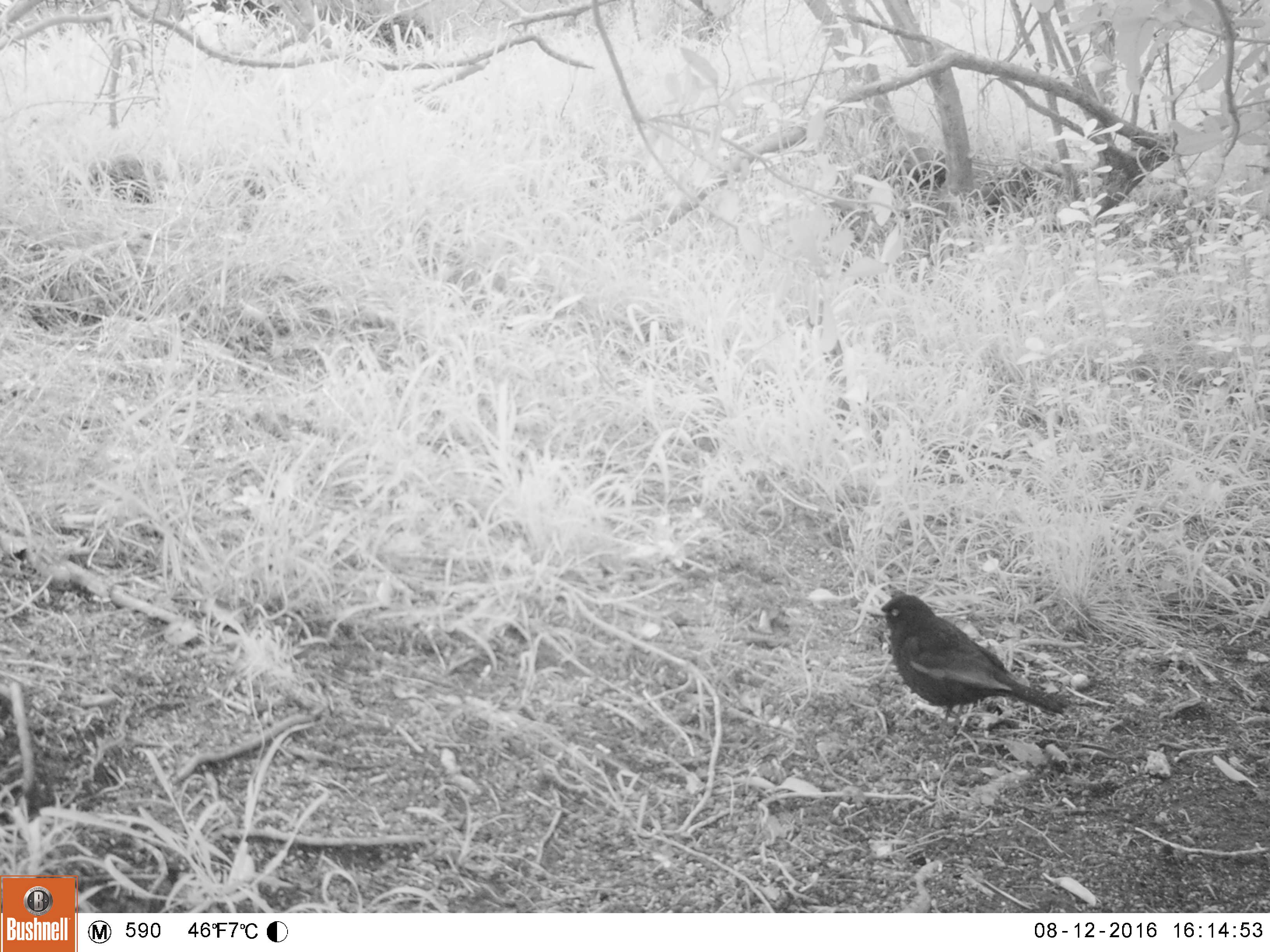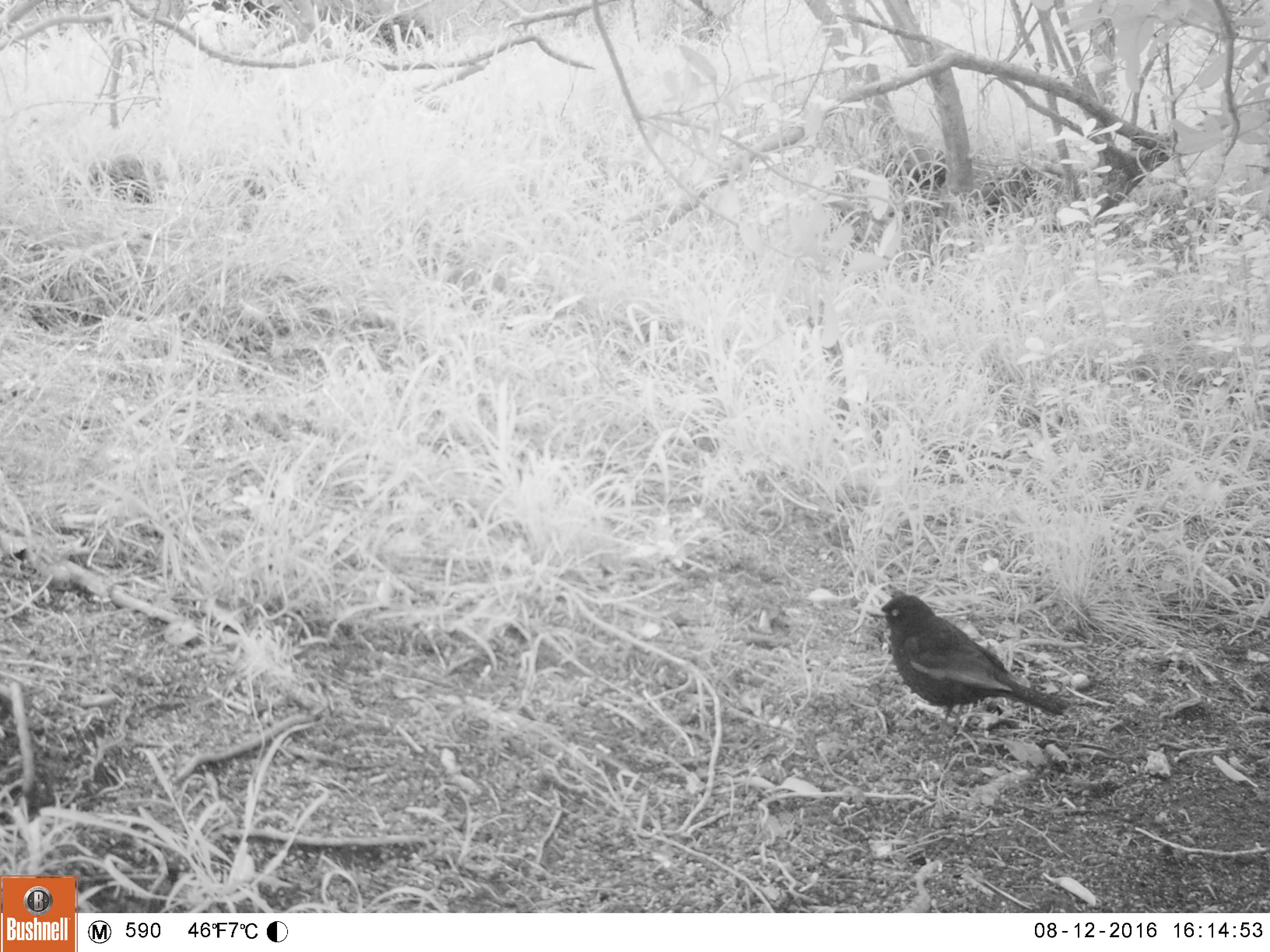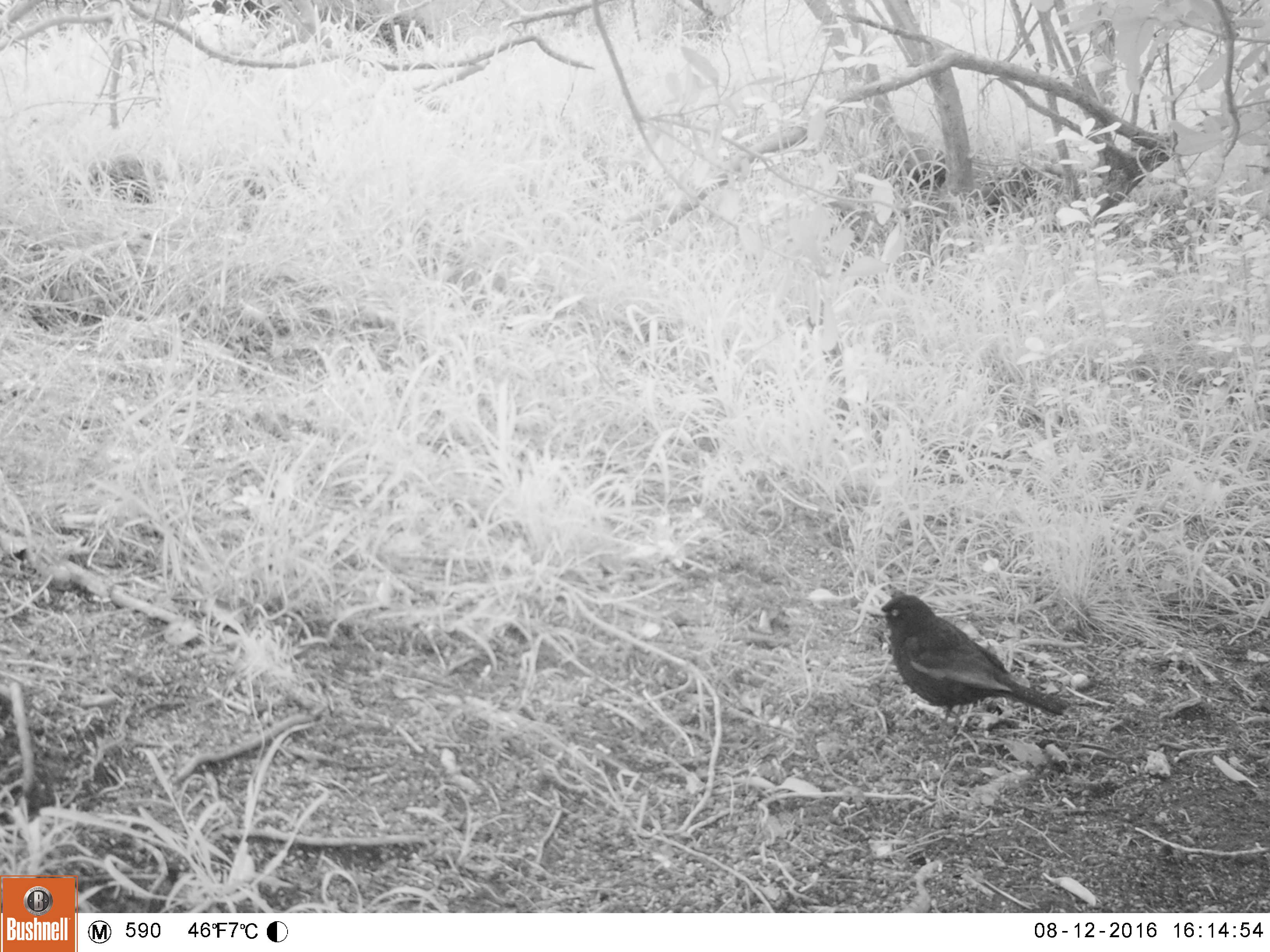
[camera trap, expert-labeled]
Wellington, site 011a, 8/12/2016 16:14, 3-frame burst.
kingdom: Animalia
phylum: Chordata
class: Aves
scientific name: Aves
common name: bird